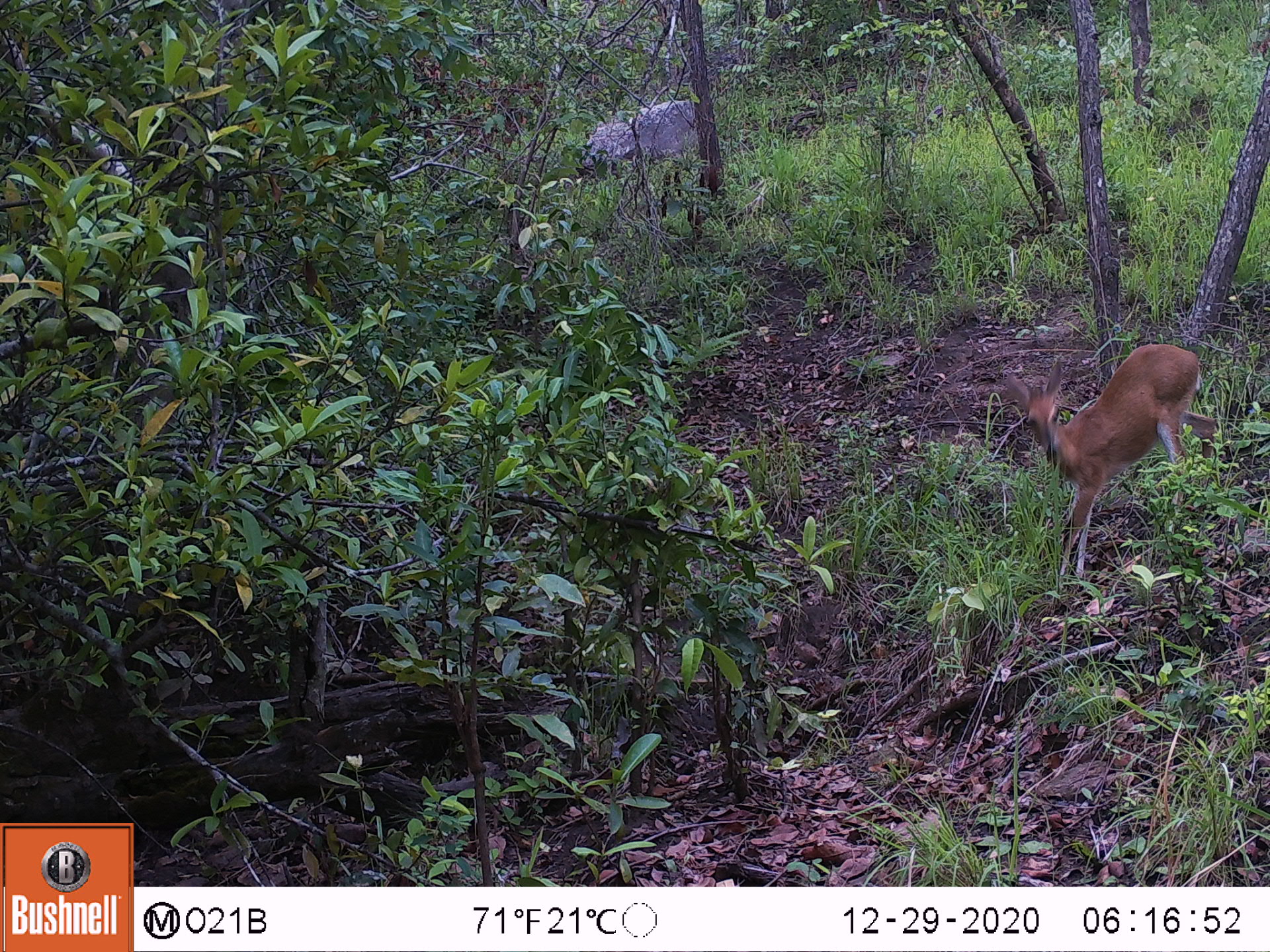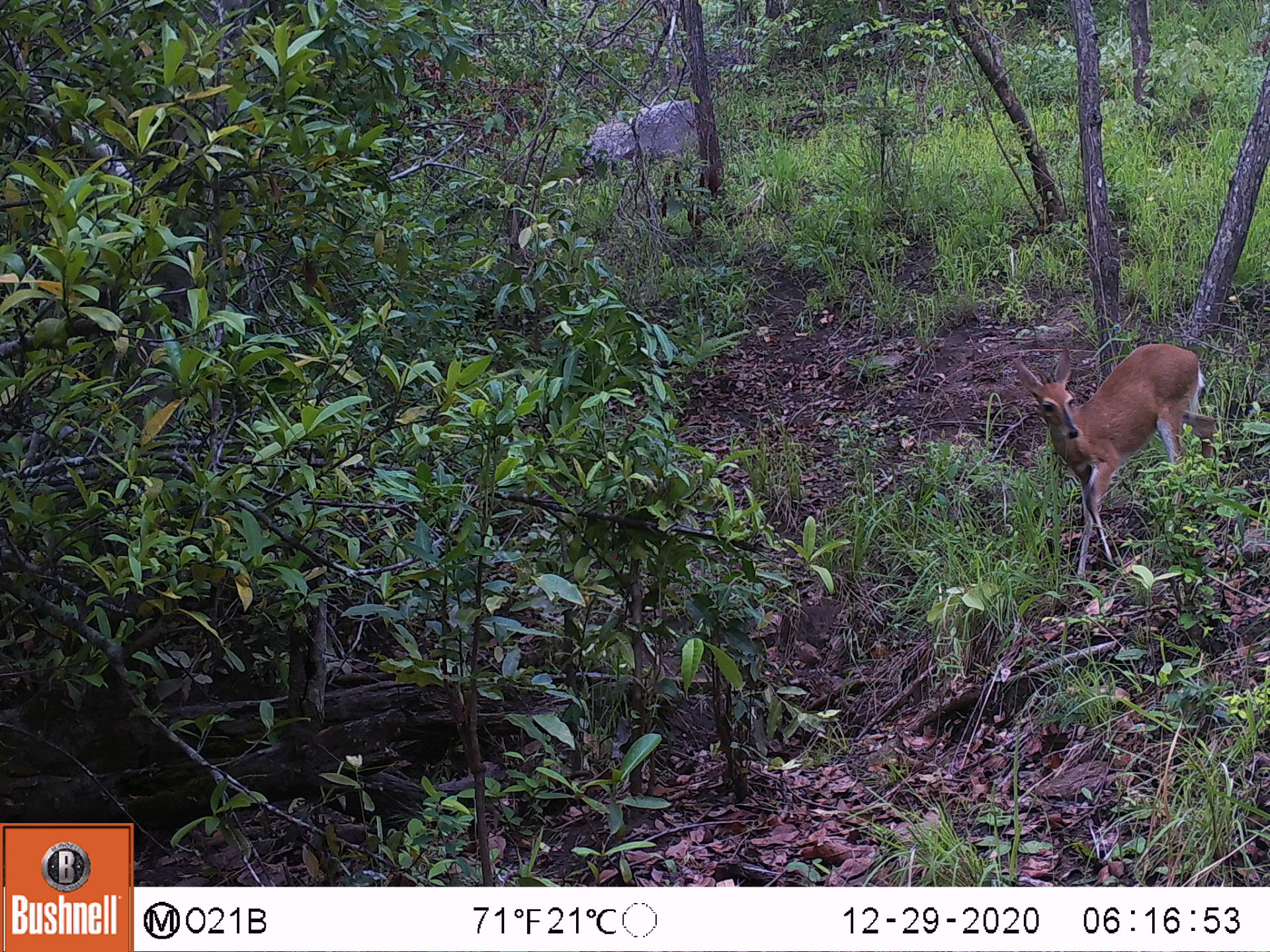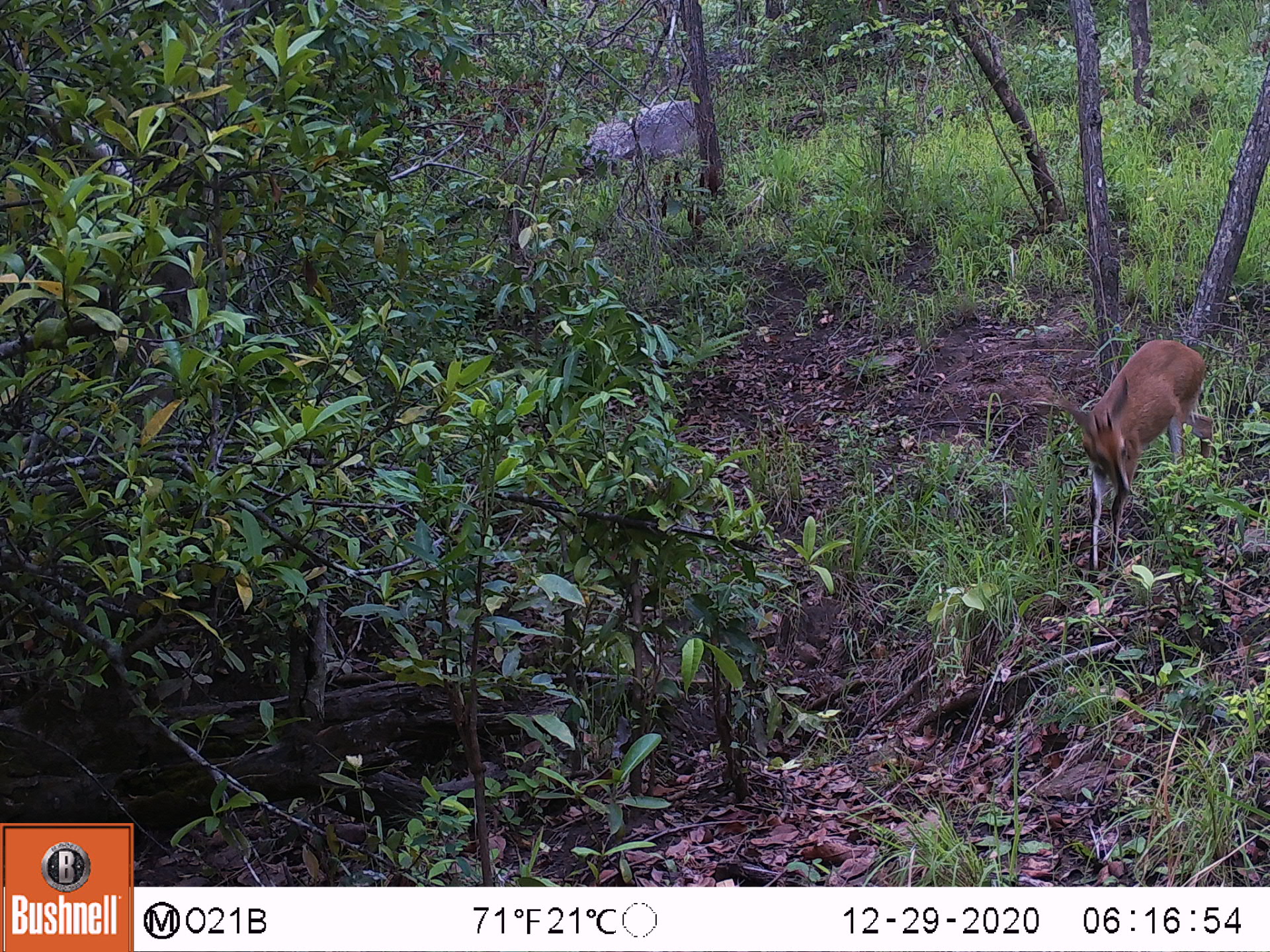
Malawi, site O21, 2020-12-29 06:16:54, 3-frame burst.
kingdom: Animalia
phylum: Chordata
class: Mammalia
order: Artiodactyla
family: Bovidae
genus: Sylvicapra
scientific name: Sylvicapra grimmia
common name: common duiker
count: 1